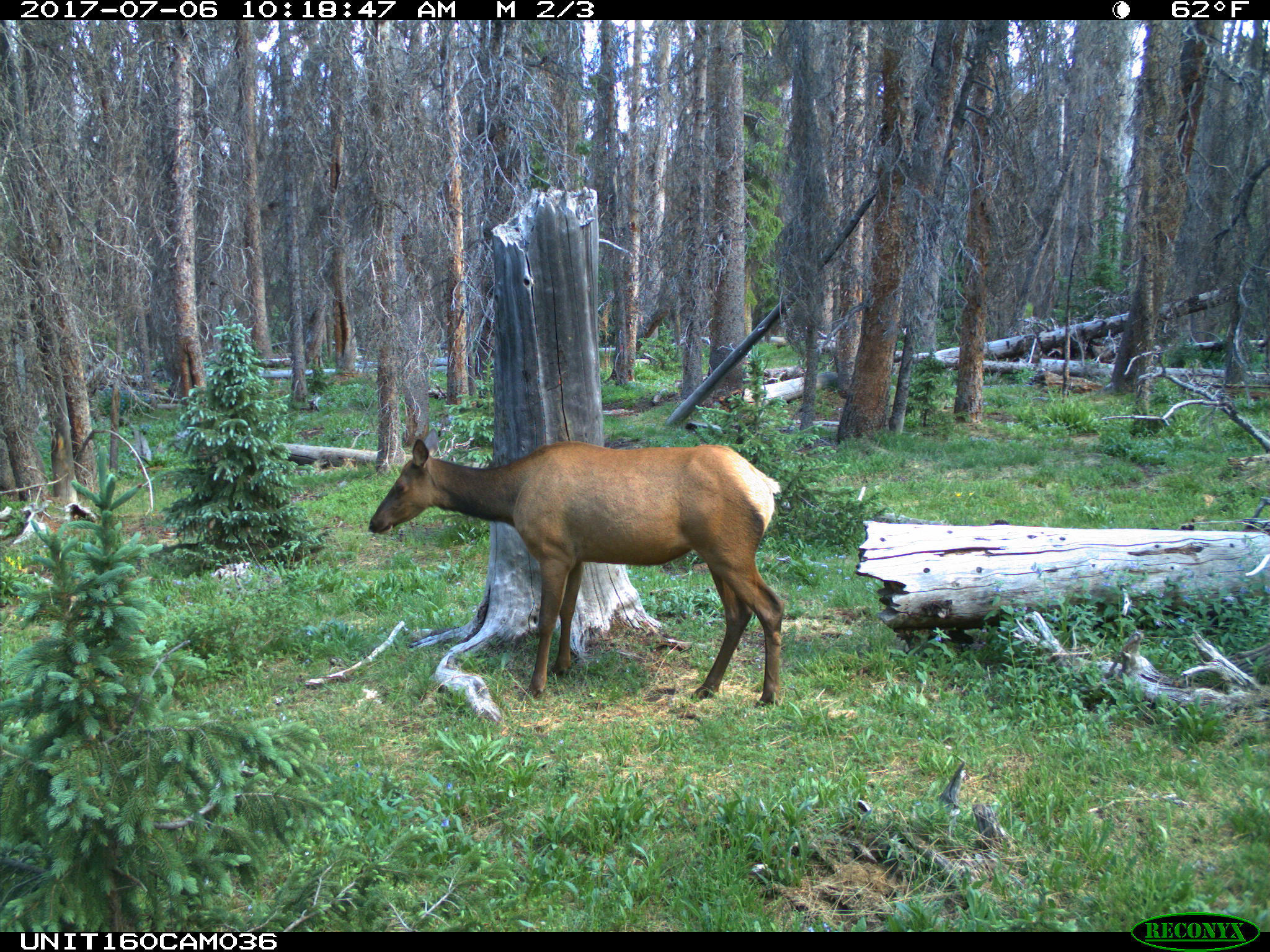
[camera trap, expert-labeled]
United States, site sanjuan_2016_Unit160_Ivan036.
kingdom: Animalia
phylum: Chordata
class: Mammalia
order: Artiodactyla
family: Cervidae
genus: Cervus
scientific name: Cervus elaphus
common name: red deer